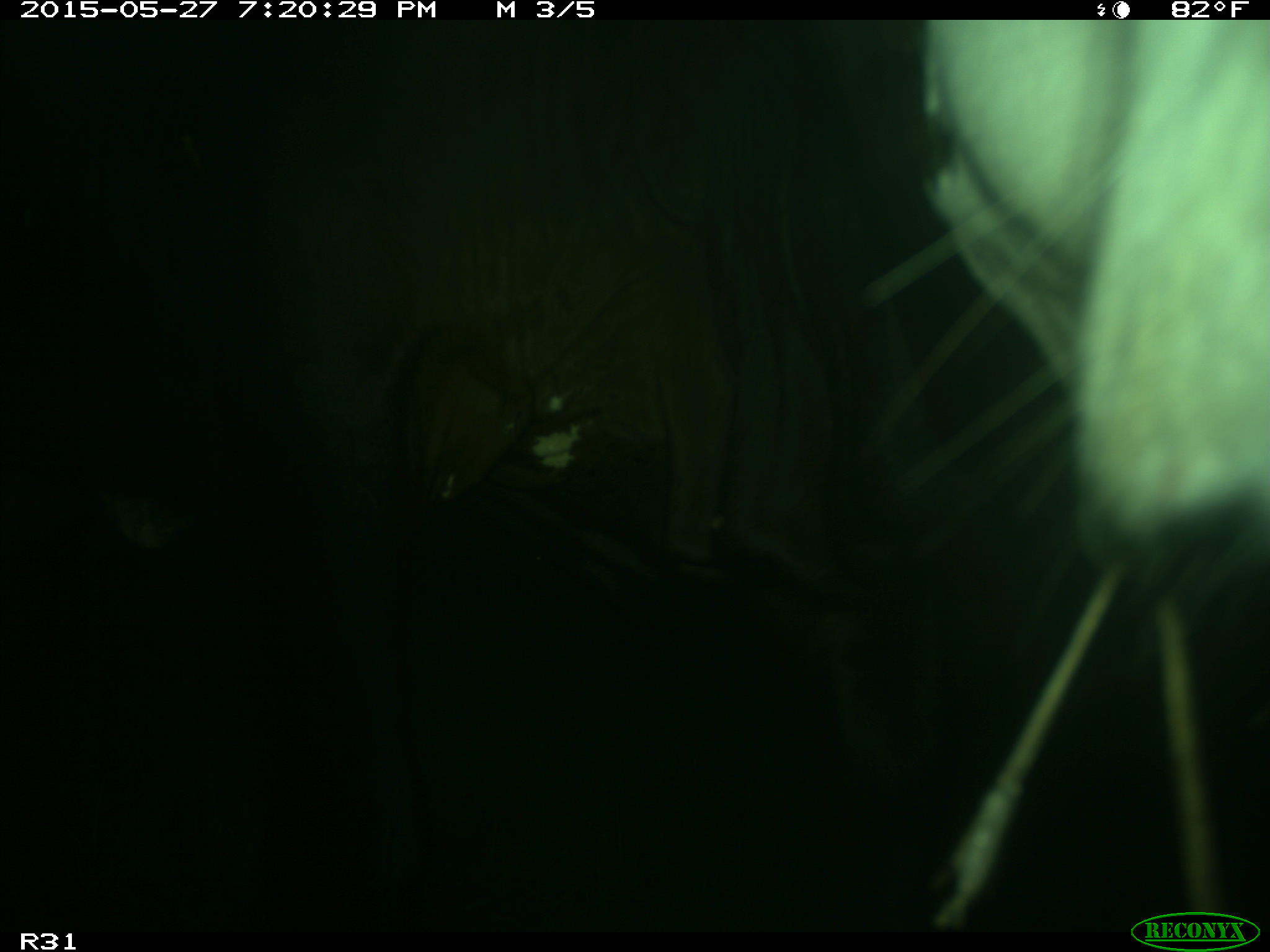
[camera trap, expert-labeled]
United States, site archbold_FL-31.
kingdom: Animalia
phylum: Chordata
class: Mammalia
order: Artiodactyla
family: Bovidae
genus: Bos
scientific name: Bos taurus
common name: domestic cow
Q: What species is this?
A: Bos taurus (domestic cow).